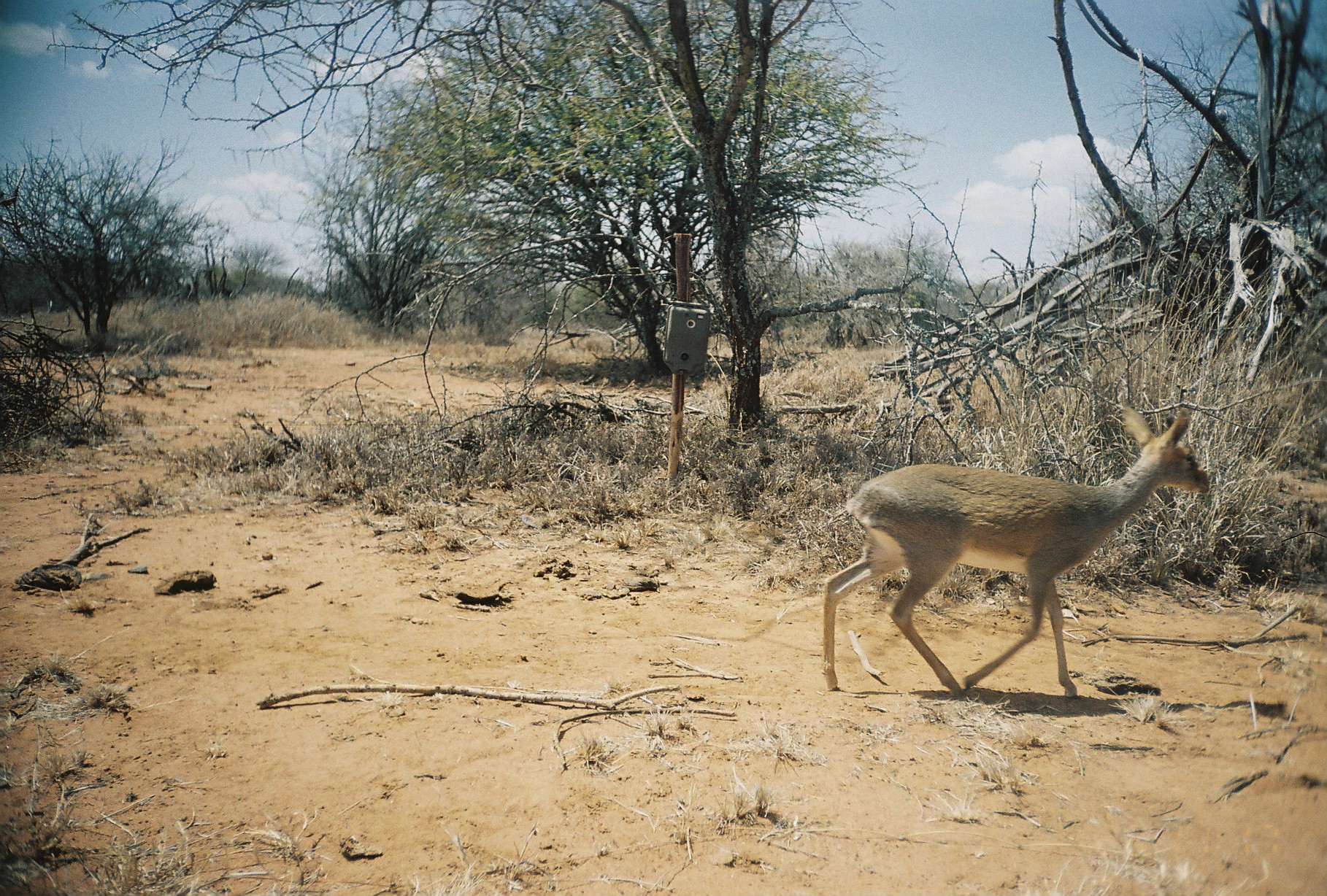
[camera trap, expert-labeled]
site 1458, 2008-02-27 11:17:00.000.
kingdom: Animalia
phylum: Chordata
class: Mammalia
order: Artiodactyla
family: Bovidae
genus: Madoqua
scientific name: Madoqua guentheri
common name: günther's dik-dik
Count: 1.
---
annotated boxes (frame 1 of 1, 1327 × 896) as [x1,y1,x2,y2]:
madoqua guentheri: [822,403,1210,700]